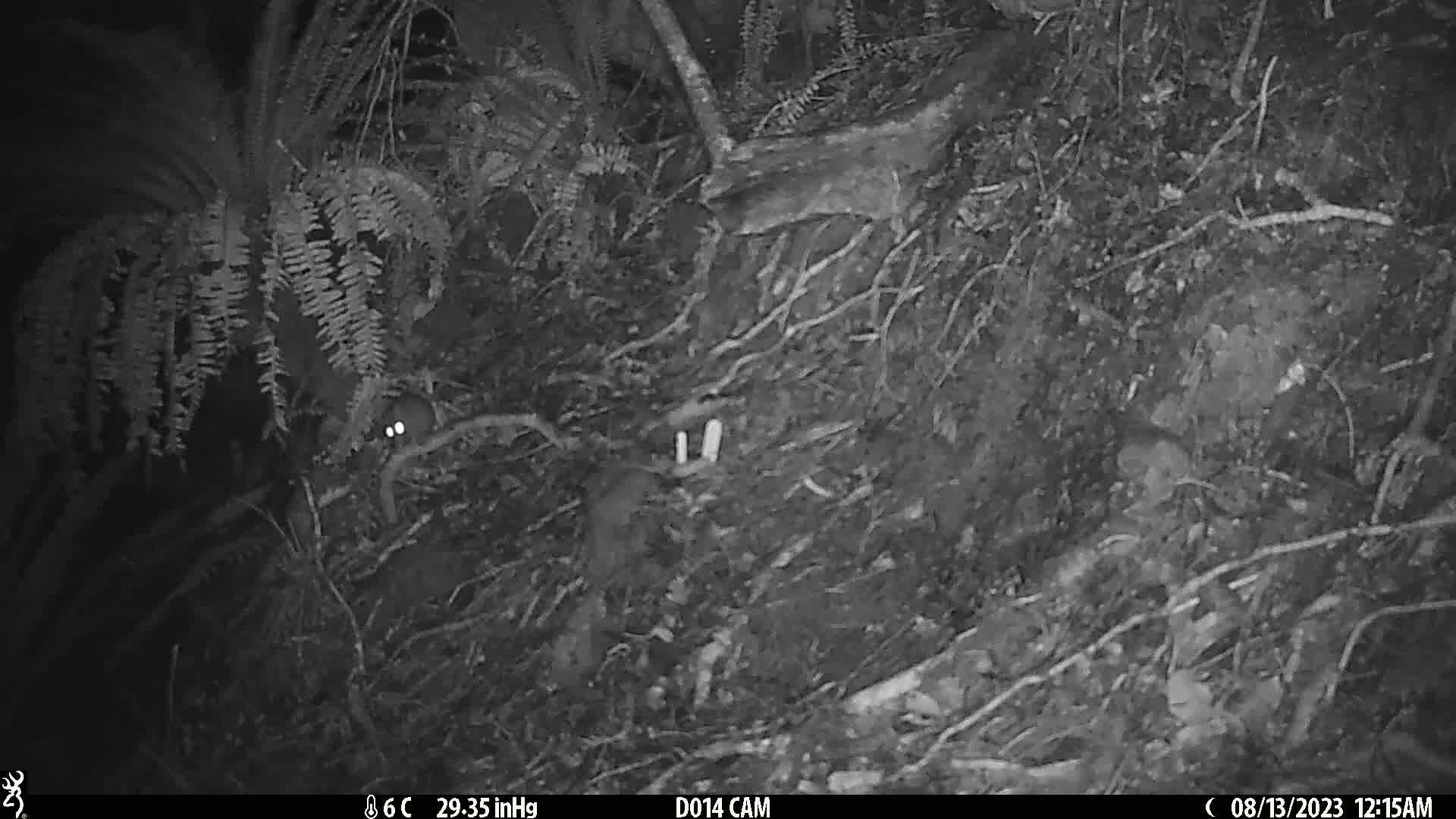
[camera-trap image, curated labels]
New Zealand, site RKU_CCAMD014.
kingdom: Animalia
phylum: Chordata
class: Mammalia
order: Rodentia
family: Muridae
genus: Rattus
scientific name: Rattus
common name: rat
Rat (Rattus).